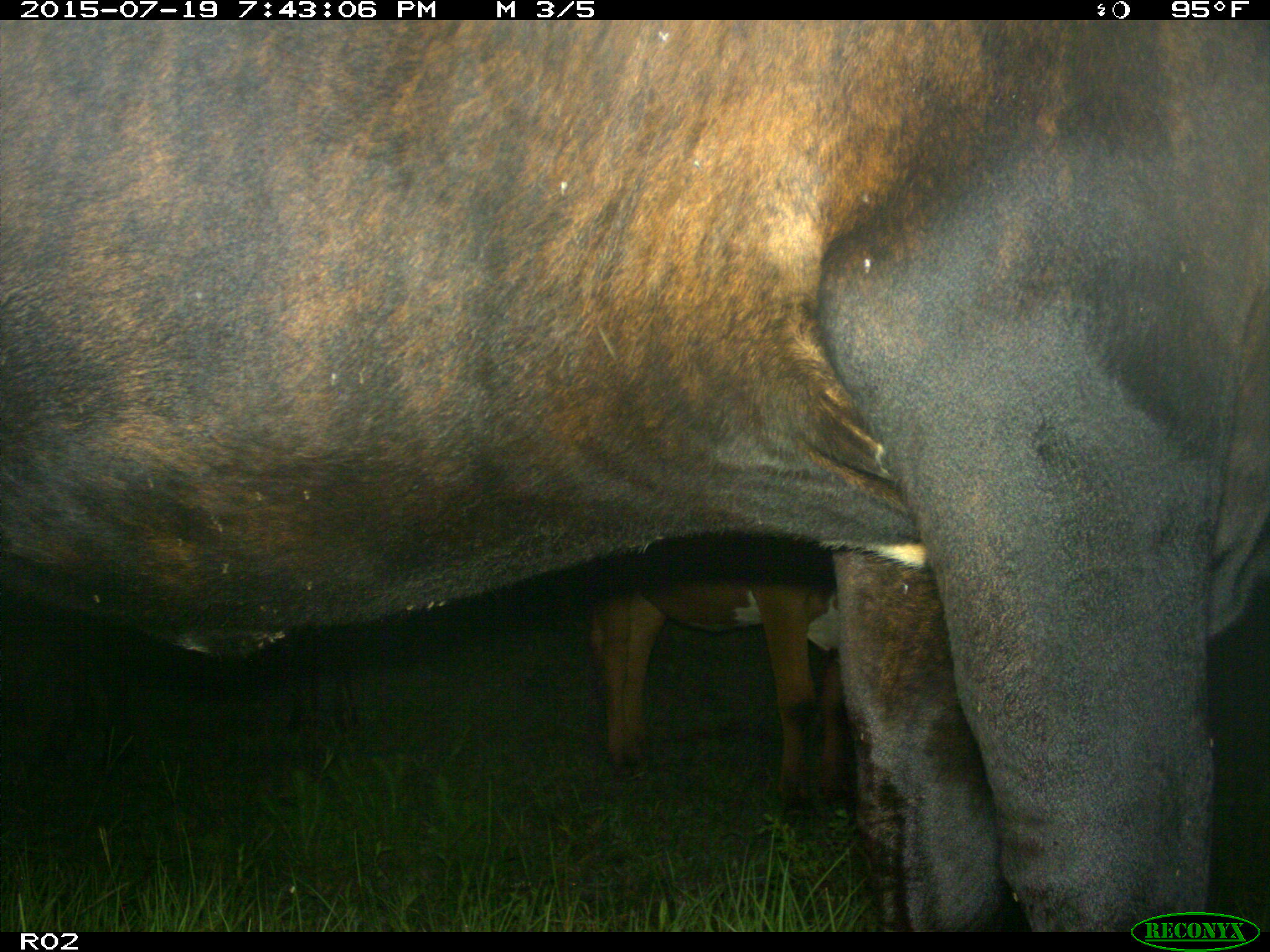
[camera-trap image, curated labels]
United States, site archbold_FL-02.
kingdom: Animalia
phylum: Chordata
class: Mammalia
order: Artiodactyla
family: Bovidae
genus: Bos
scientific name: Bos taurus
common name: domestic cow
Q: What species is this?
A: Bos taurus (domestic cow).